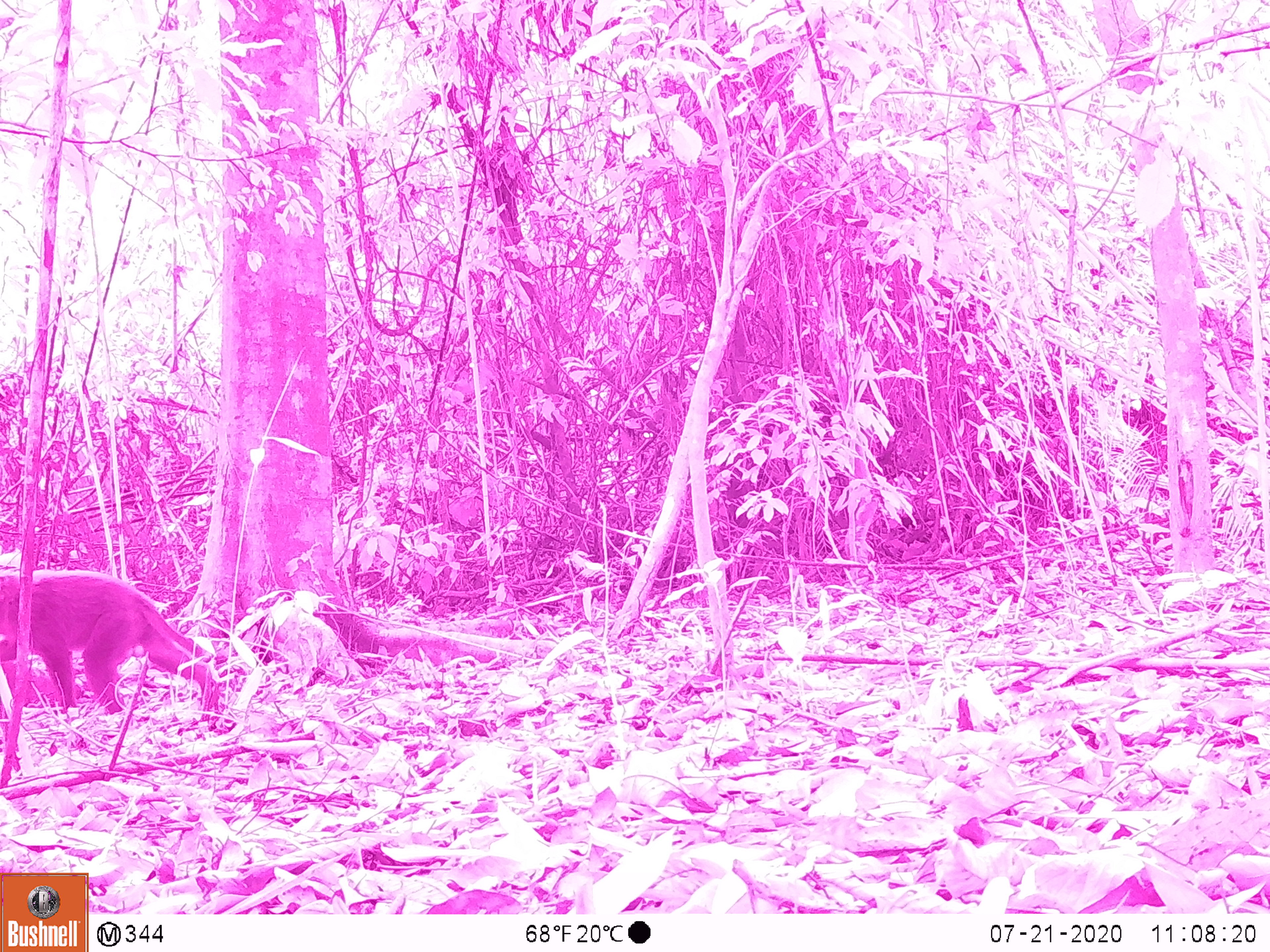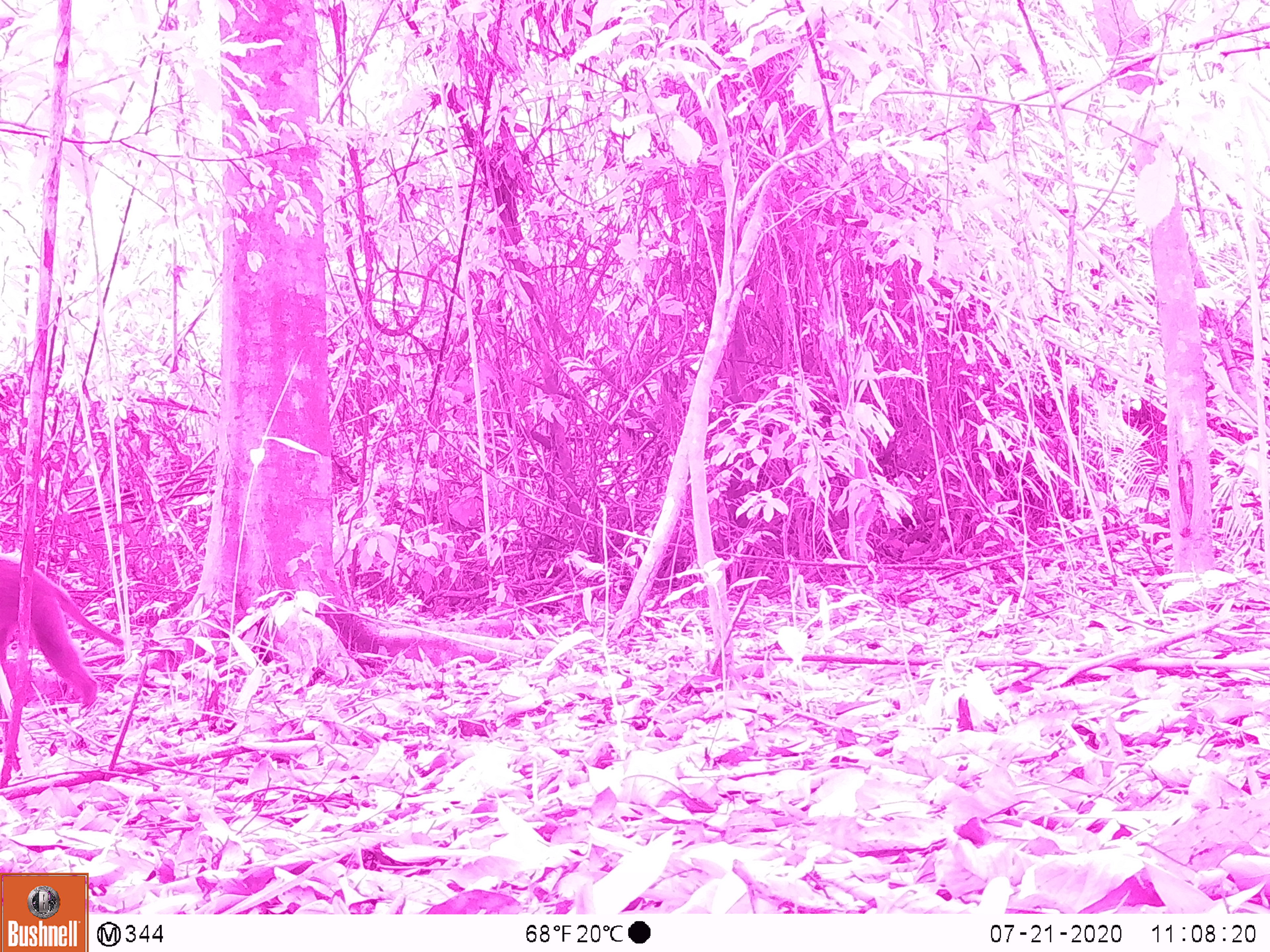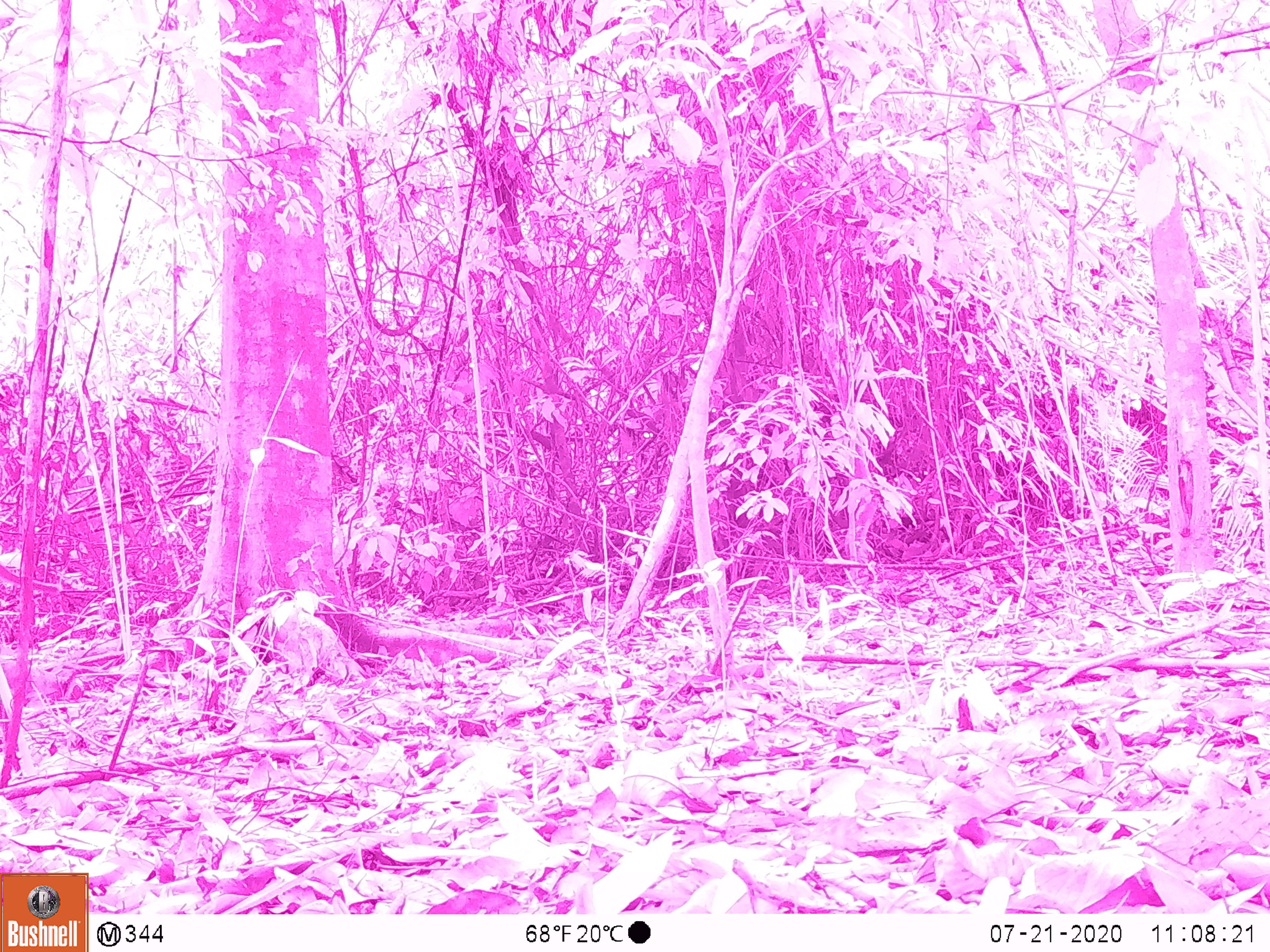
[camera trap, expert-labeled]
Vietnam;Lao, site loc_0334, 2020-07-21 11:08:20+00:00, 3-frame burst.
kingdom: Animalia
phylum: Chordata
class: Mammalia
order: Primates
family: Cercopithecidae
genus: Macaca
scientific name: Macaca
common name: macaques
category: assam or rhesus macaque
Assam or rhesus macaque (macaques) (Macaca). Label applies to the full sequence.